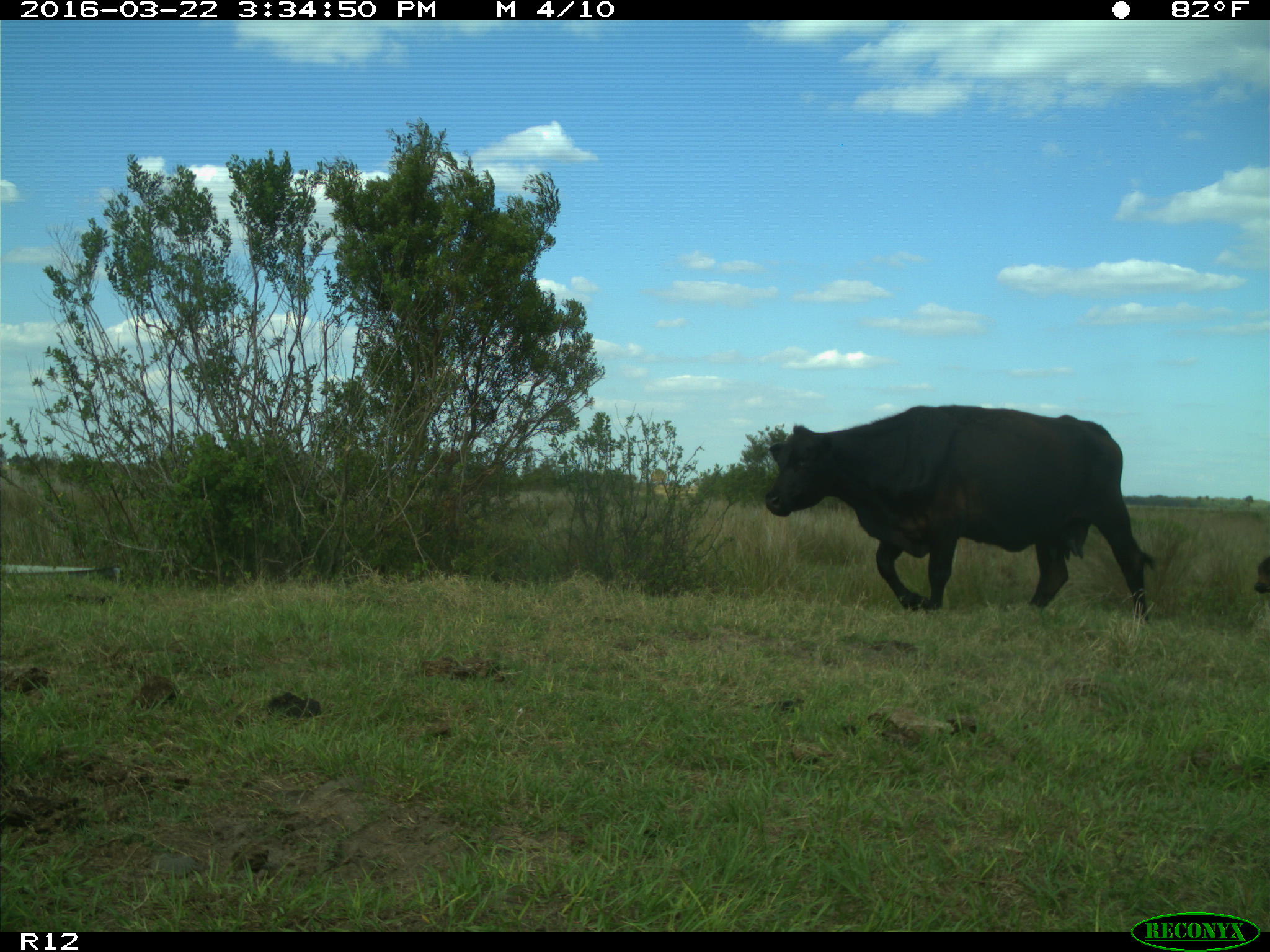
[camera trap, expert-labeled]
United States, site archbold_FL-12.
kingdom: Animalia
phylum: Chordata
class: Mammalia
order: Artiodactyla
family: Bovidae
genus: Bos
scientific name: Bos taurus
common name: domestic cow